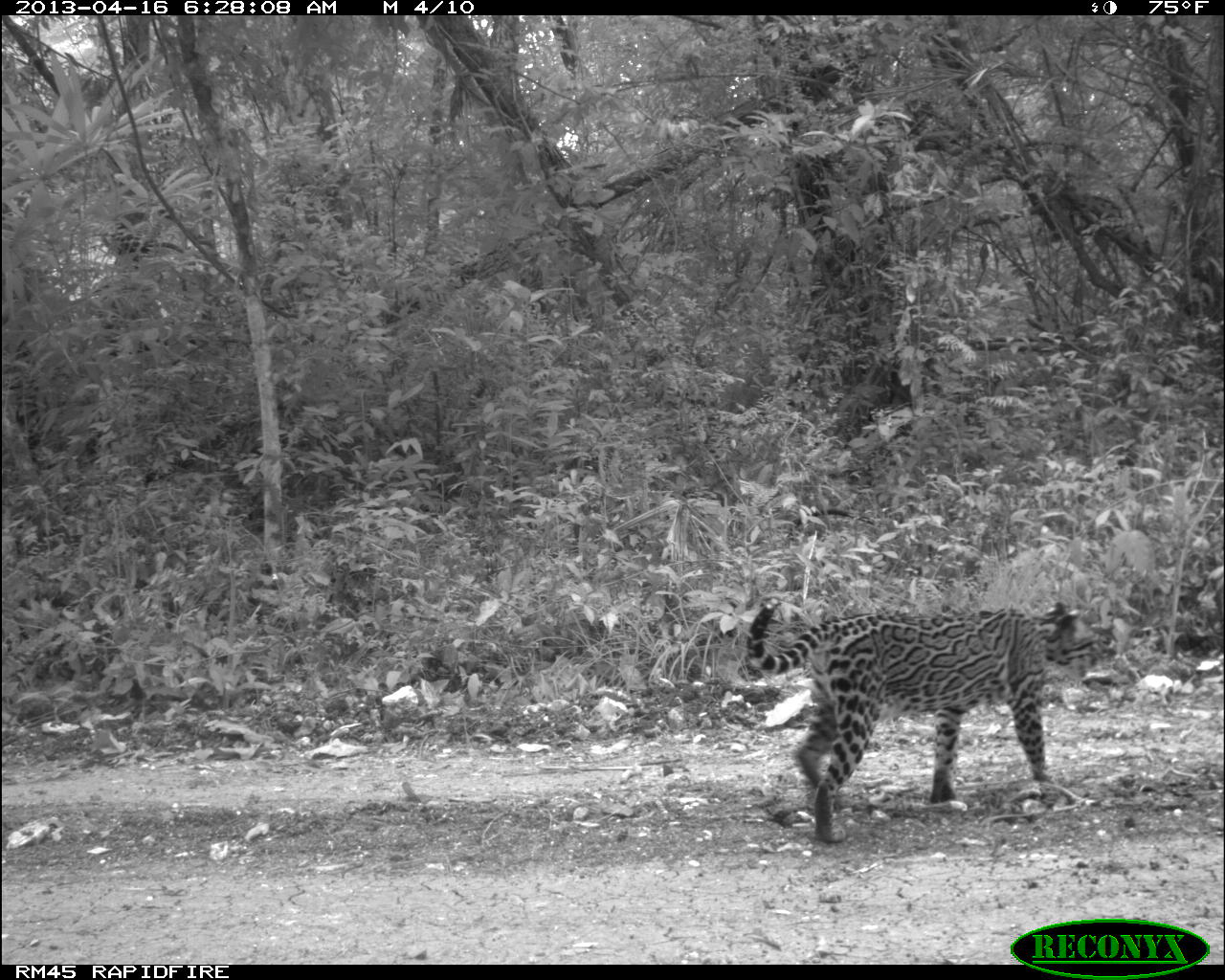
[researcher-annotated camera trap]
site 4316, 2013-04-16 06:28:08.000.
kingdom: Animalia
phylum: Chordata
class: Mammalia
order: Carnivora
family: Felidae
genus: Leopardus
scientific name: Leopardus pardalis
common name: ocelot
Leopardus pardalis (ocelot), count 1.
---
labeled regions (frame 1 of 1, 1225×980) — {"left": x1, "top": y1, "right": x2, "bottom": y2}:
leopardus pardalis: {"left": 742, "top": 595, "right": 1112, "bottom": 843}